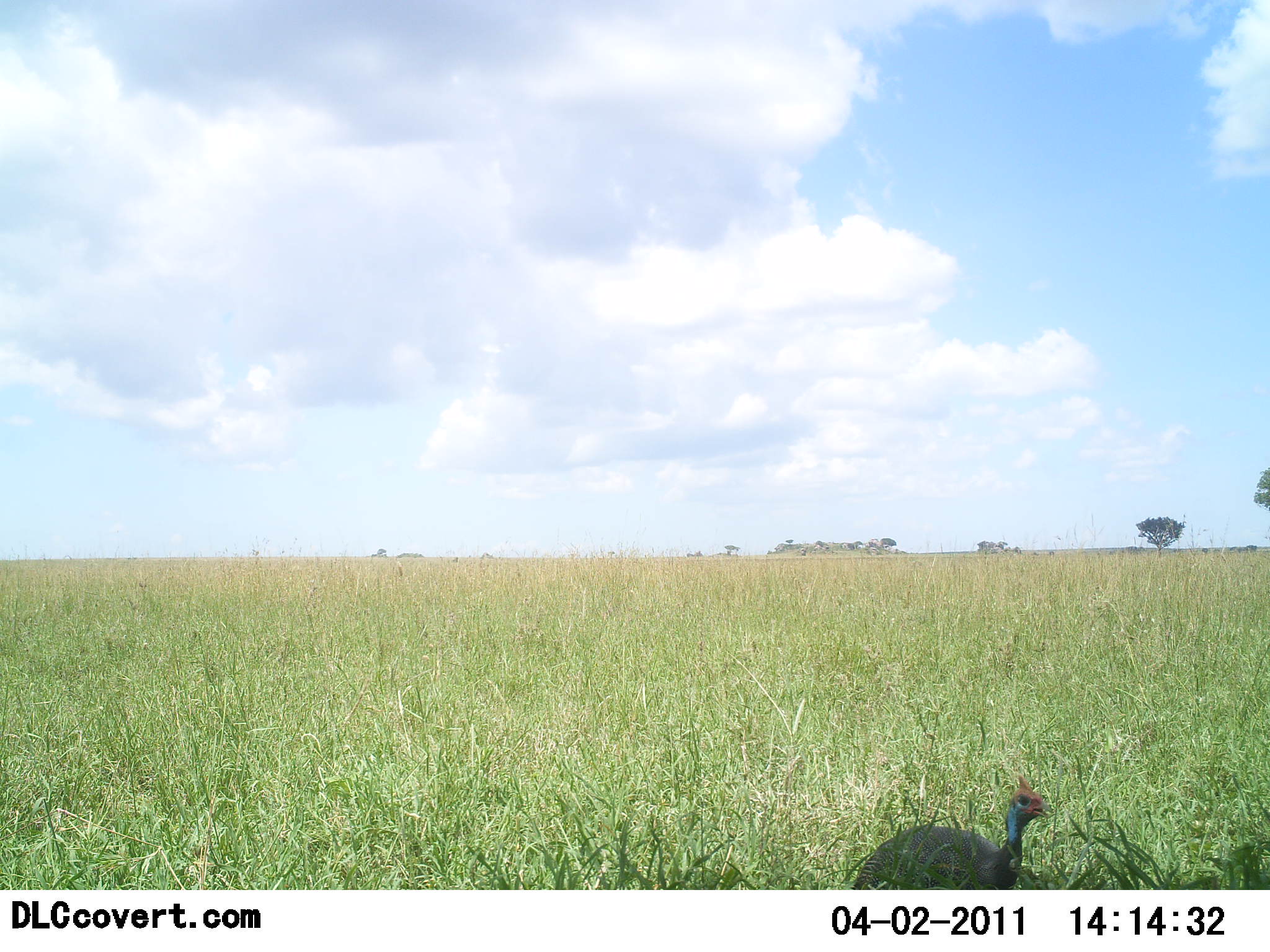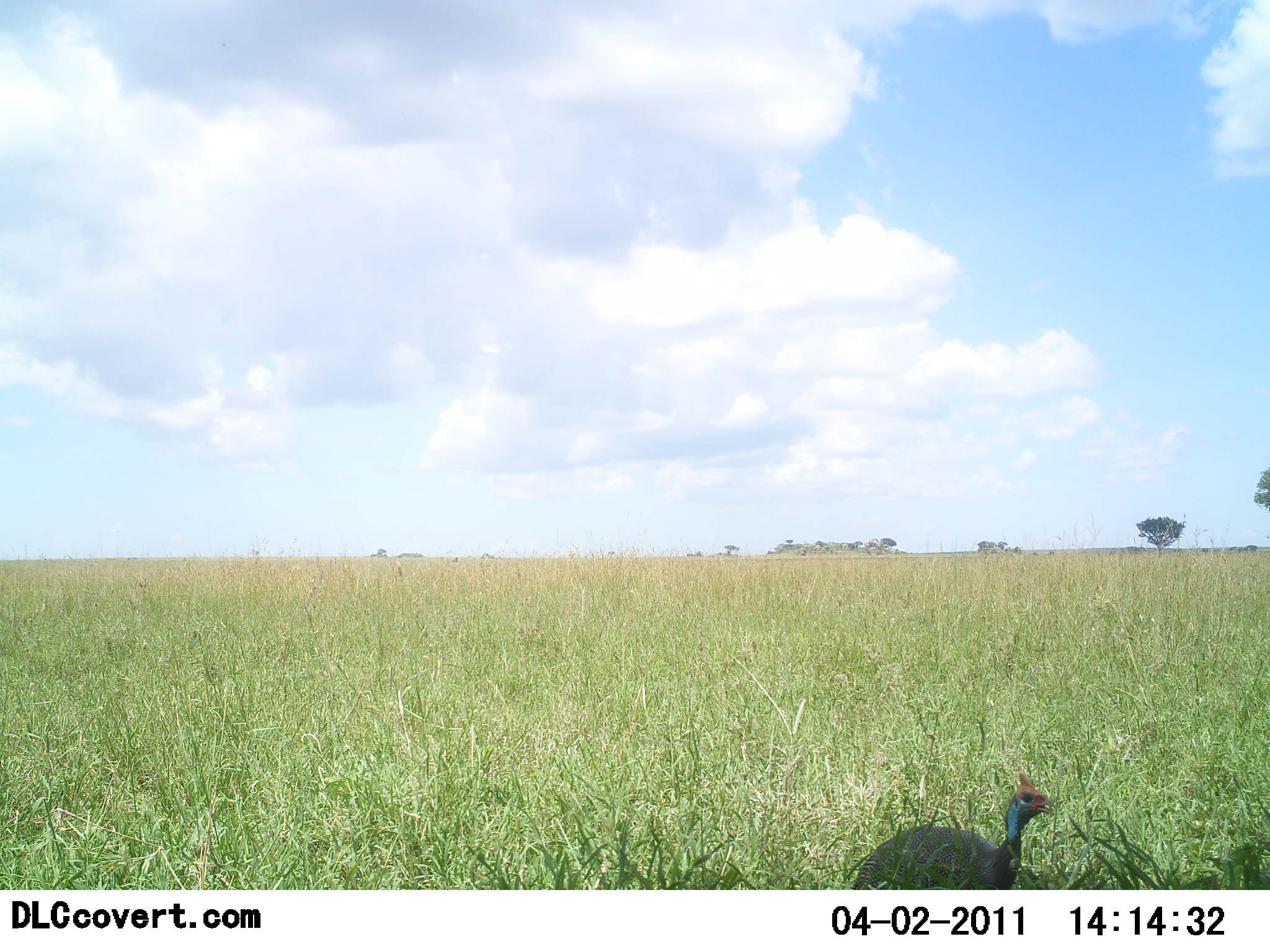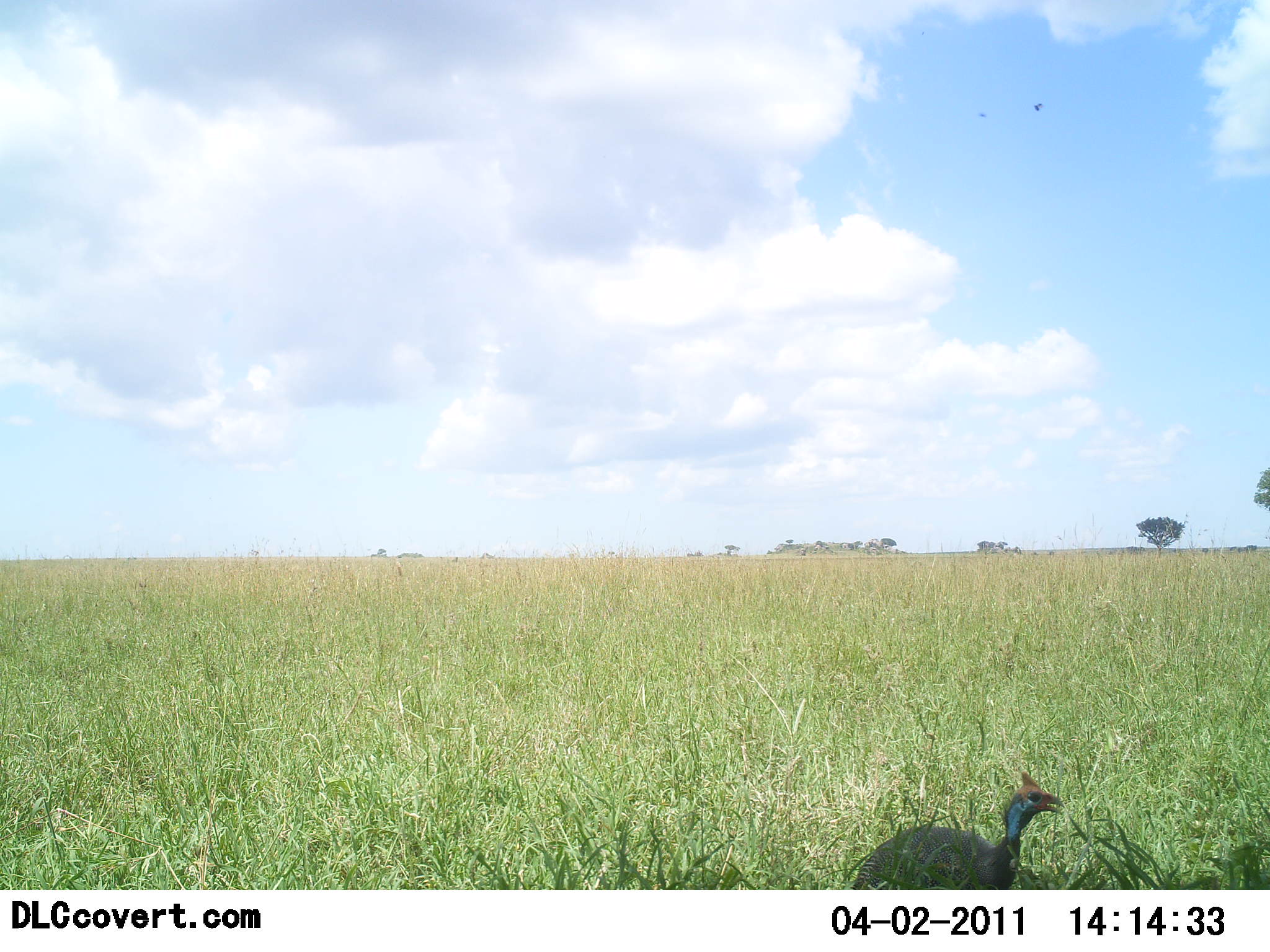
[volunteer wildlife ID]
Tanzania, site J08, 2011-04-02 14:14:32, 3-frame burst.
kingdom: Animalia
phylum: Chordata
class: Aves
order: Galliformes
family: Numididae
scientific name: Numididae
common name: guinea fowl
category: guineafowl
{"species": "guineafowl (guinea fowl) (Numididae)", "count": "1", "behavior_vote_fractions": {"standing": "75%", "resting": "8%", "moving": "25%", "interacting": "0%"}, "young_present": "0%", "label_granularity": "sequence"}